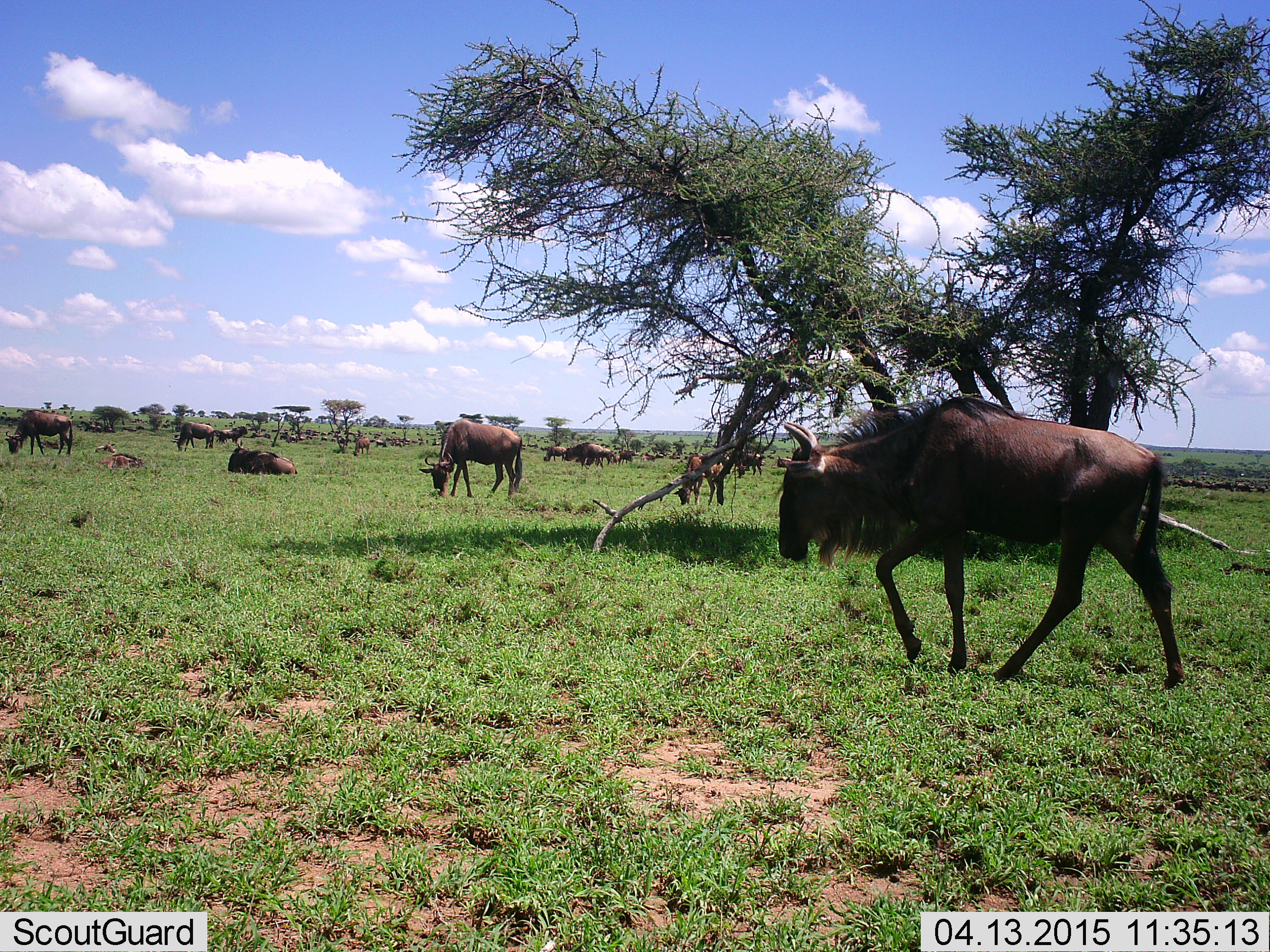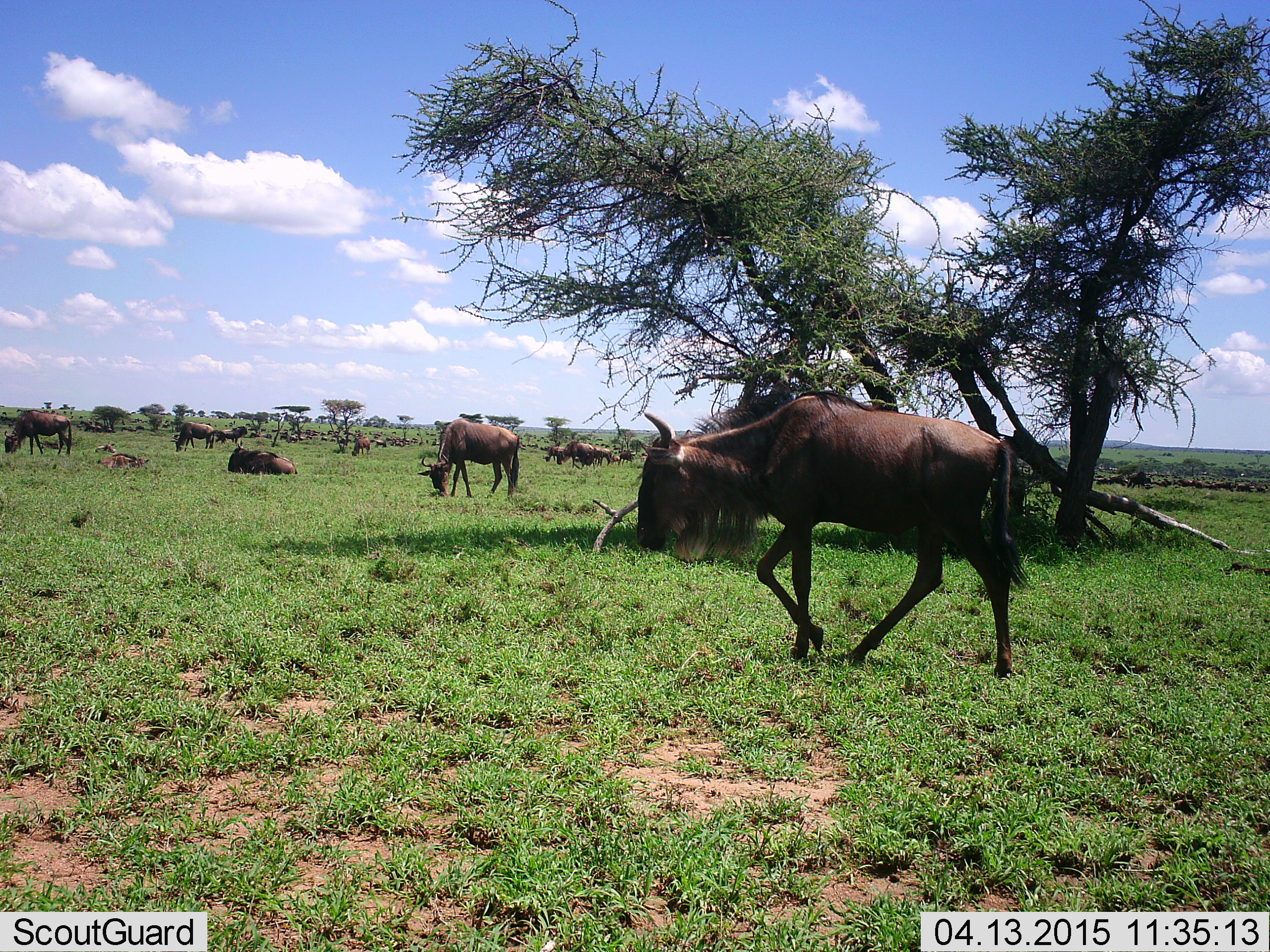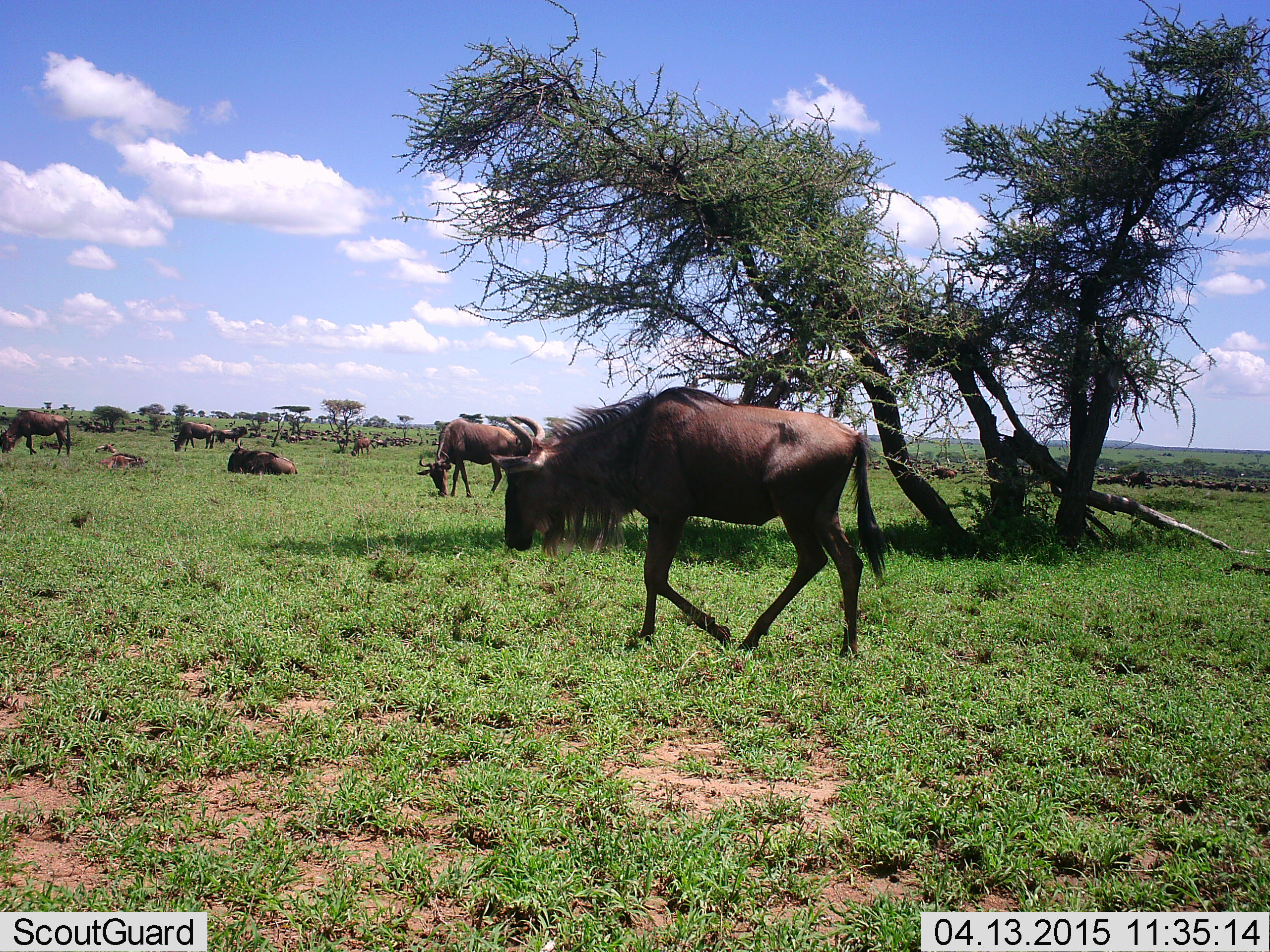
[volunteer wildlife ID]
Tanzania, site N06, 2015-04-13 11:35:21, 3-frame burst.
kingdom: Animalia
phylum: Chordata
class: Mammalia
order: Artiodactyla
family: Bovidae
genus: Connochaetes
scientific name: Connochaetes taurinus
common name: blue wildebeest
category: wildebeest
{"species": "wildebeest (blue wildebeest) (Connochaetes taurinus)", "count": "11-50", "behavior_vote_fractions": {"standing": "70%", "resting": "70%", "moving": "100%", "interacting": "0%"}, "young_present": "10%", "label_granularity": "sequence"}